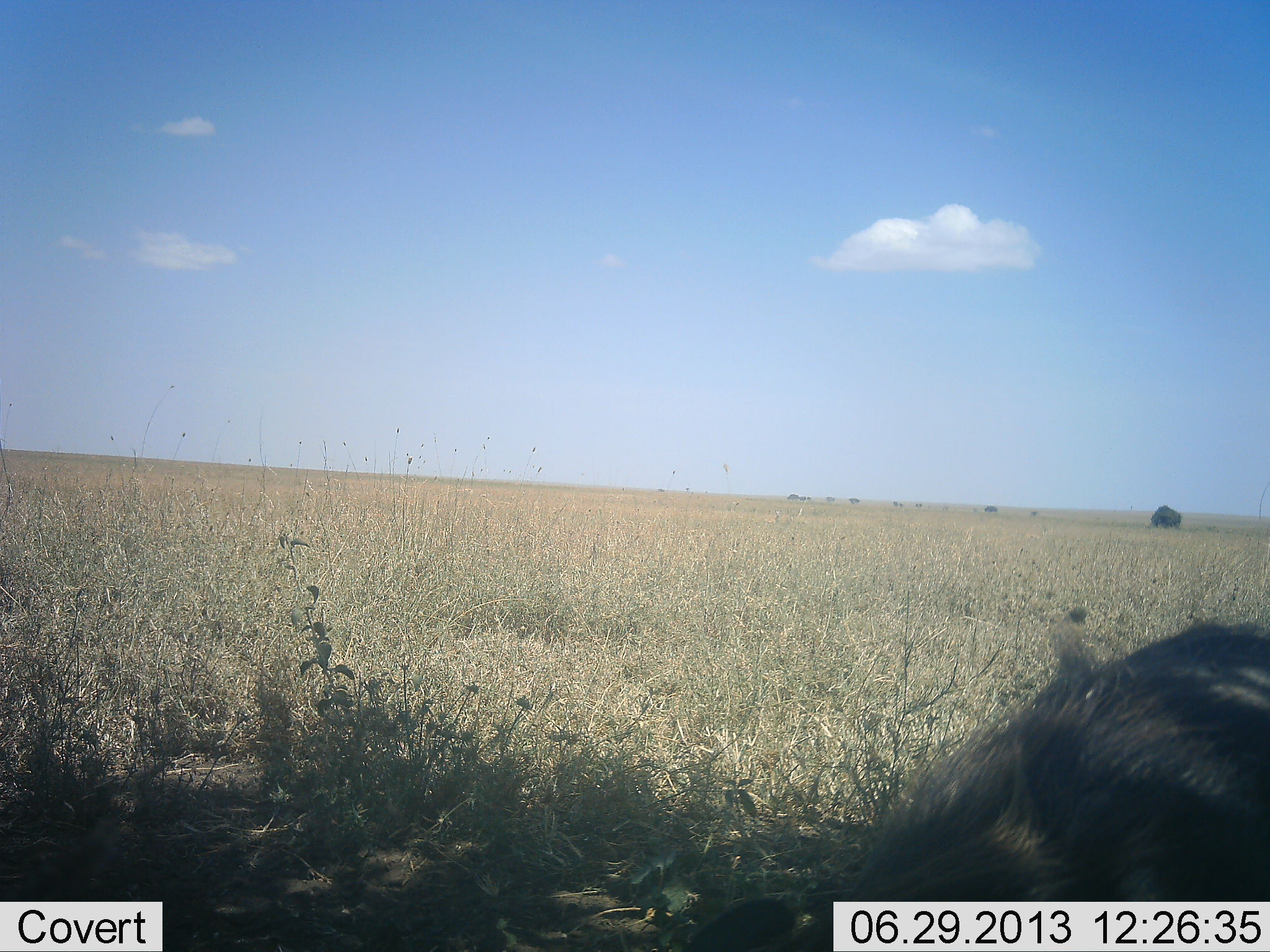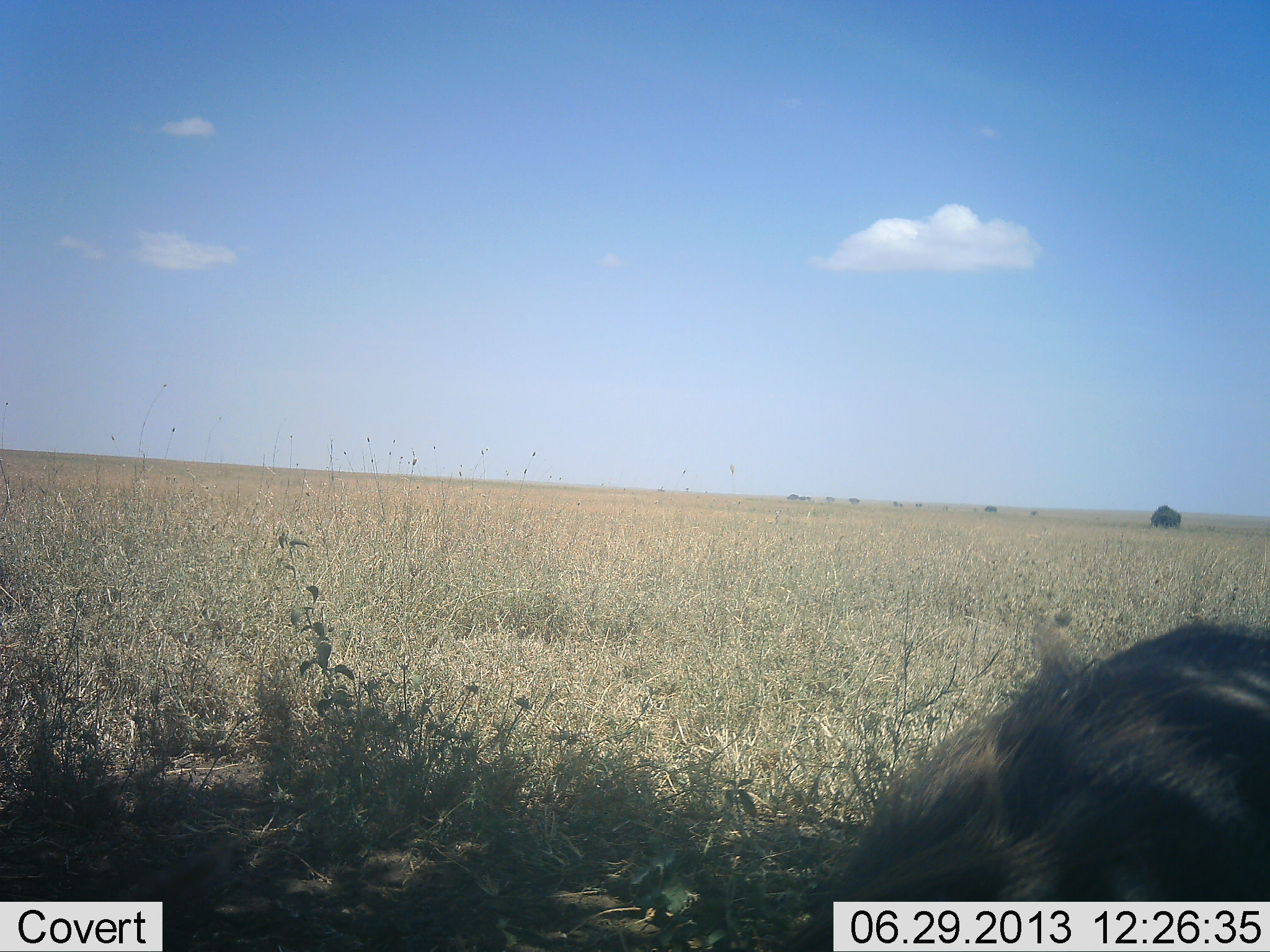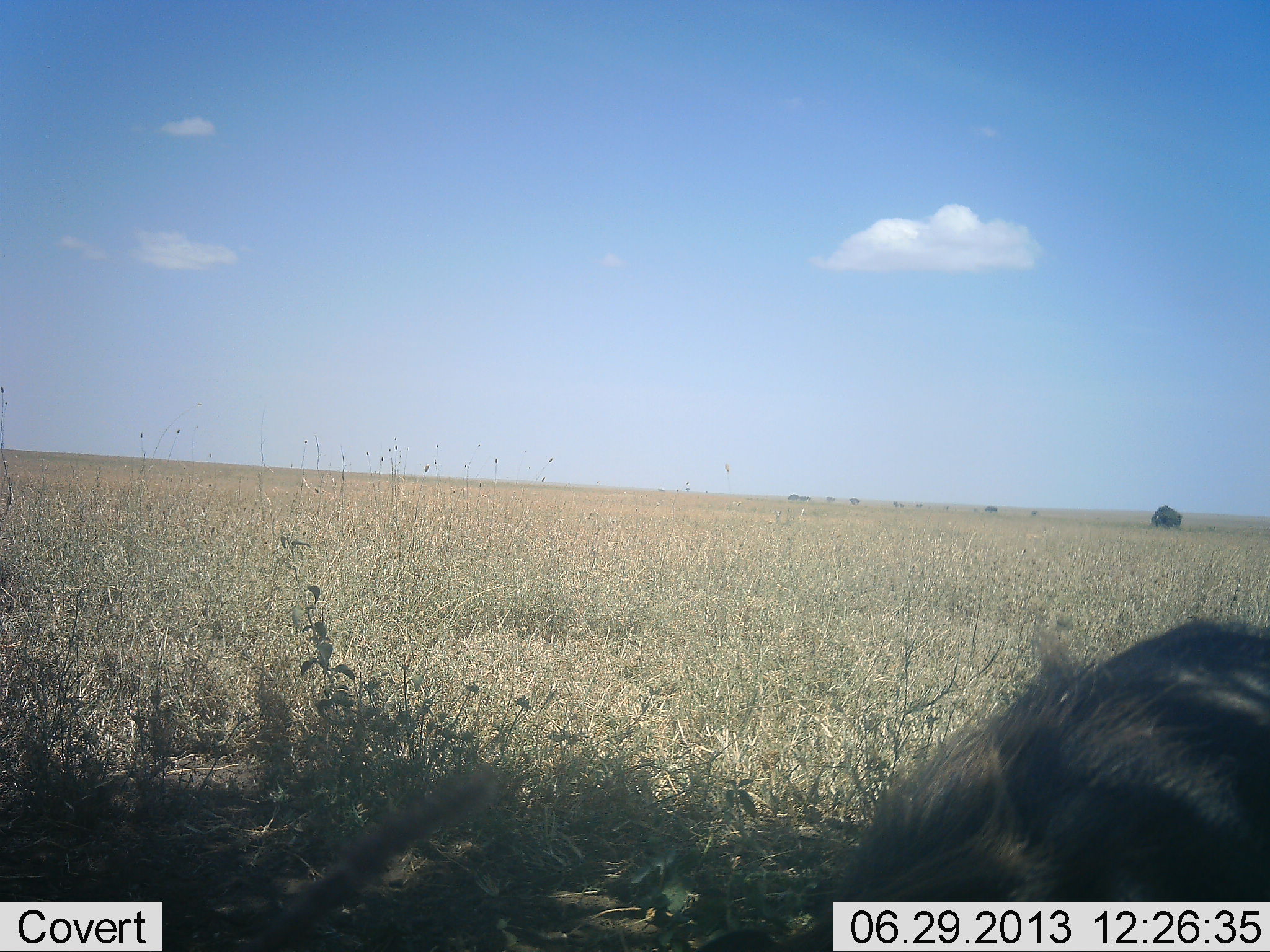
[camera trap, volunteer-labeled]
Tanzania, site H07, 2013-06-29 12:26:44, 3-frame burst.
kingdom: Animalia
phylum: Chordata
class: Mammalia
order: Artiodactyla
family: Suidae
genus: Phacochoerus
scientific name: Phacochoerus africanus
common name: warthog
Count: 1.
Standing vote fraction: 67%.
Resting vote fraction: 0%.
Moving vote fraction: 0%.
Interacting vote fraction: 0%.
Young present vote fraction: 0%.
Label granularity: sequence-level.